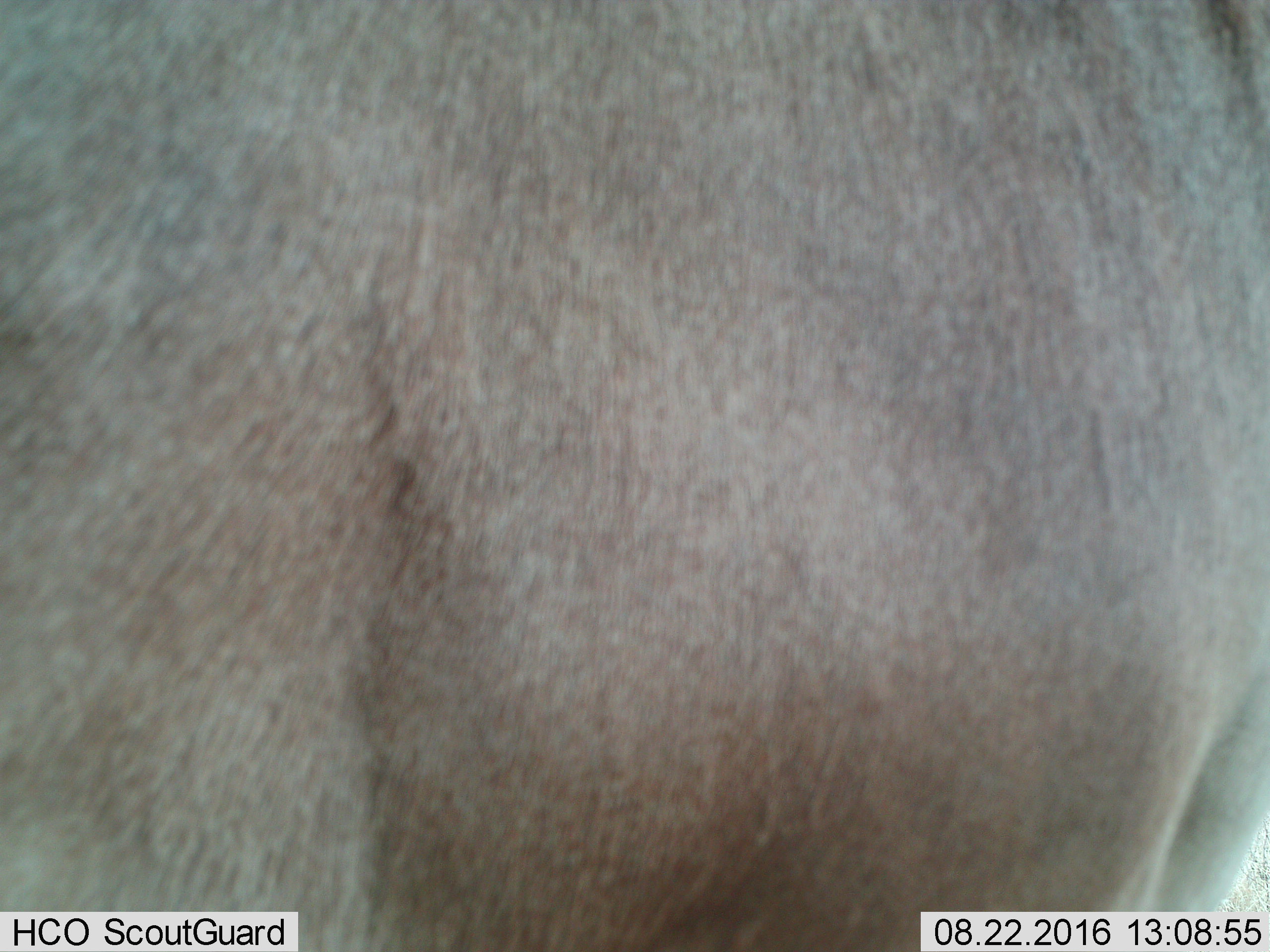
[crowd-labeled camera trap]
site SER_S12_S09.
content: unidentified animal